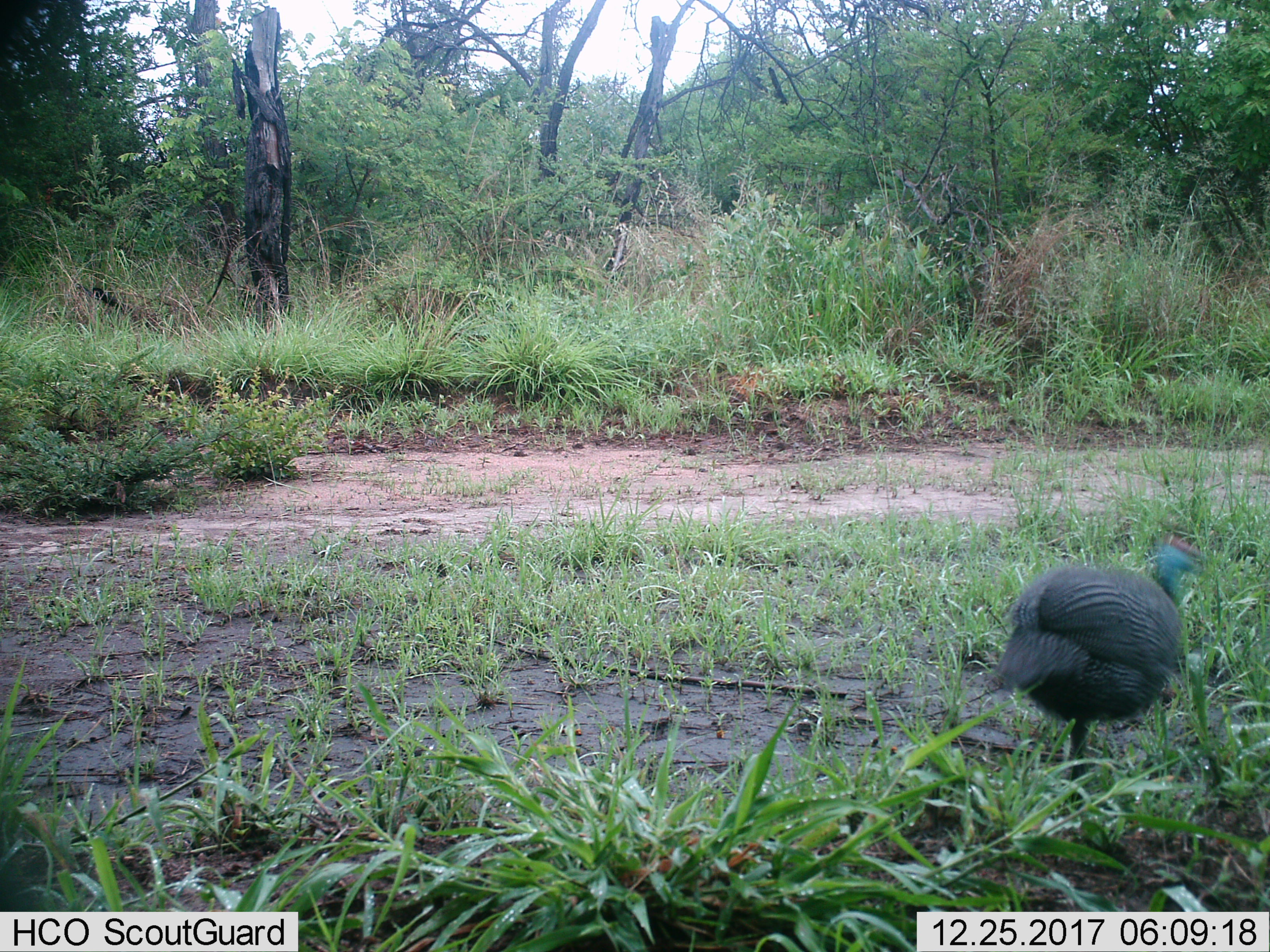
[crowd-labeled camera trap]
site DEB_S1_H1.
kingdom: Animalia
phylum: Chordata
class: Aves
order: Galliformes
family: Numididae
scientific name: Numididae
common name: guineafowl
Guineafowl (Numididae), count 1. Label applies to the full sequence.